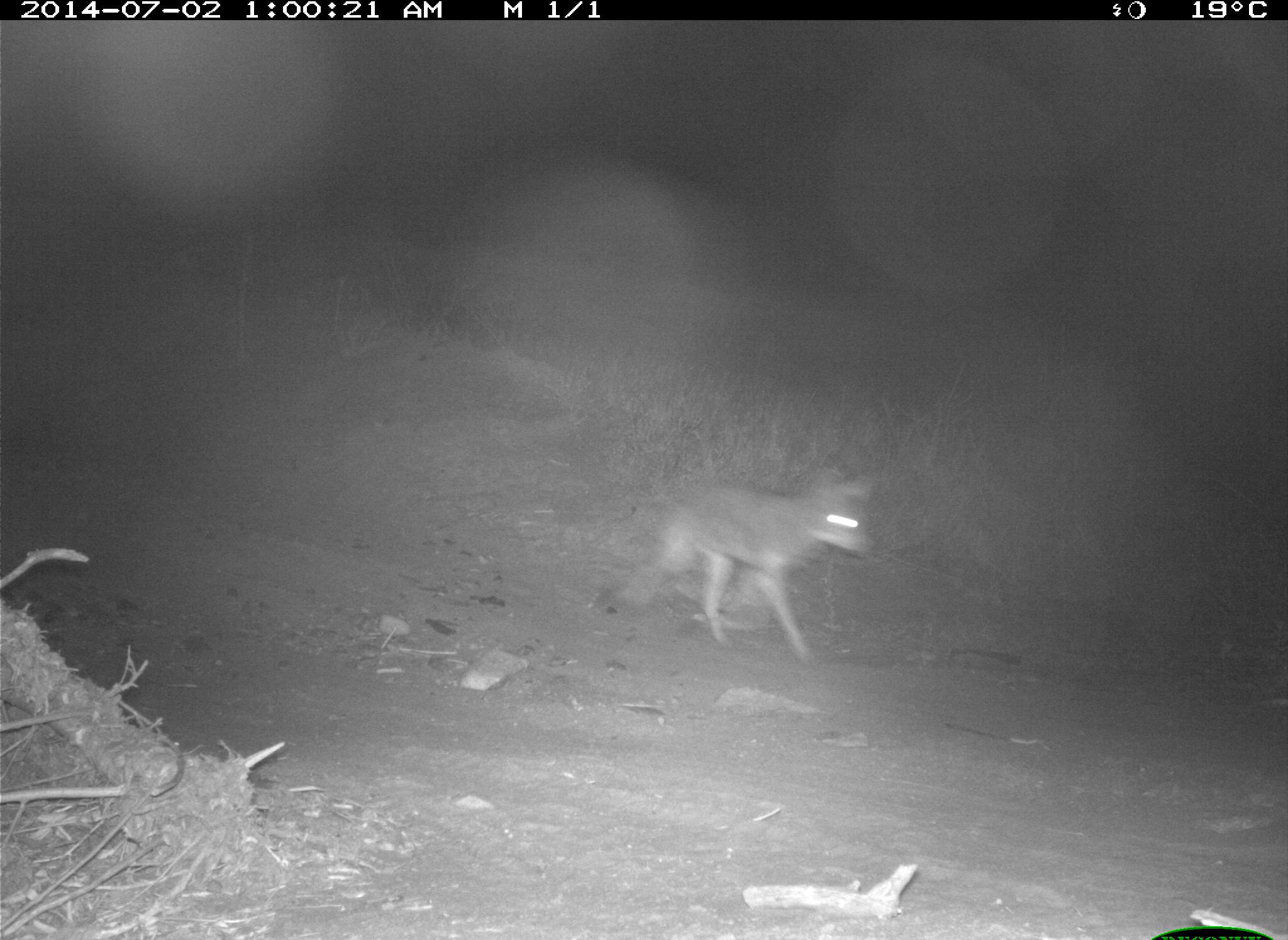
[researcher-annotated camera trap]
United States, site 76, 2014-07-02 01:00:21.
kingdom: Animalia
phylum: Chordata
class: Mammalia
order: Carnivora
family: Canidae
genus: Canis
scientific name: Canis latrans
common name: coyote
Coyote (Canis latrans).